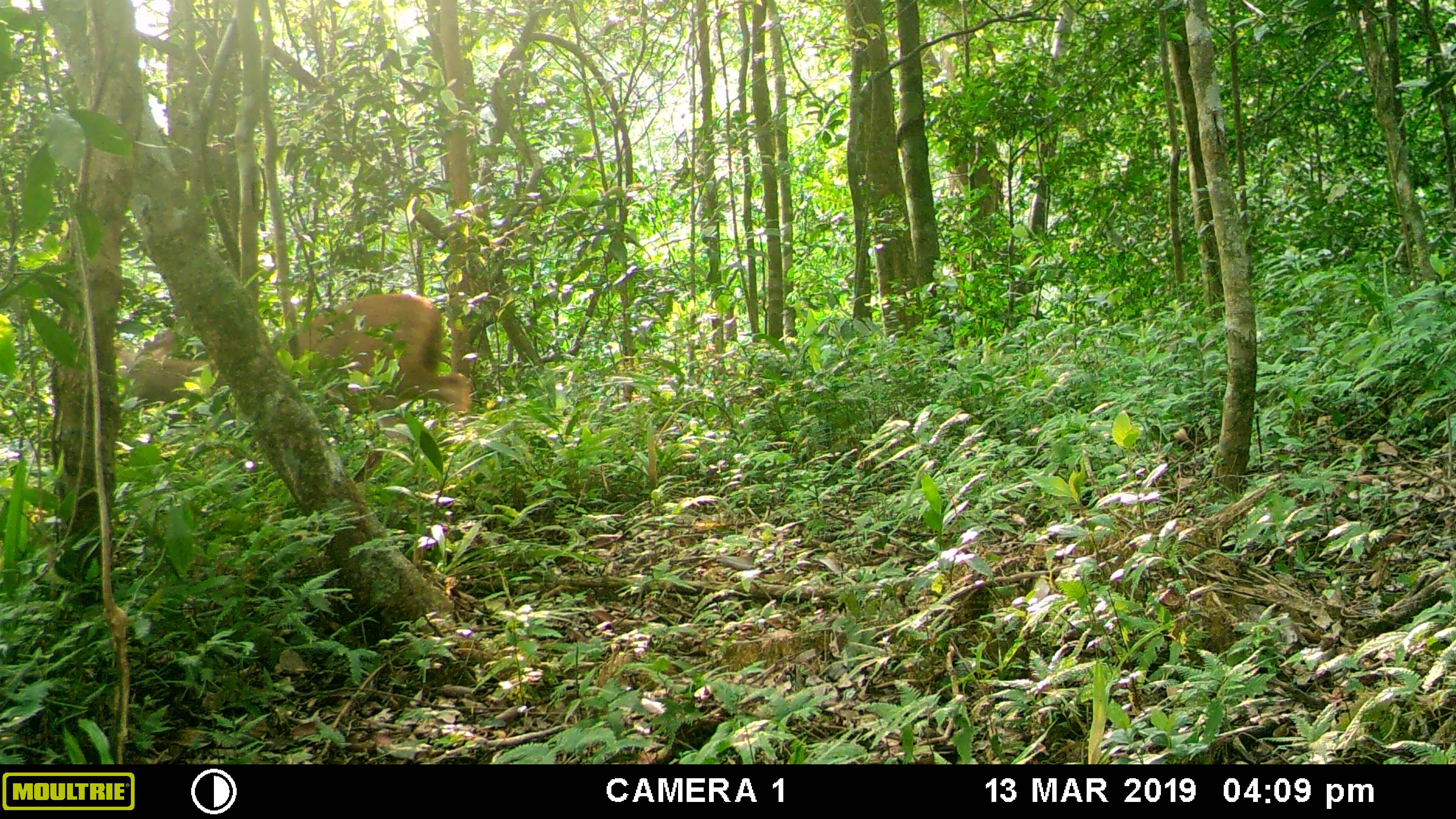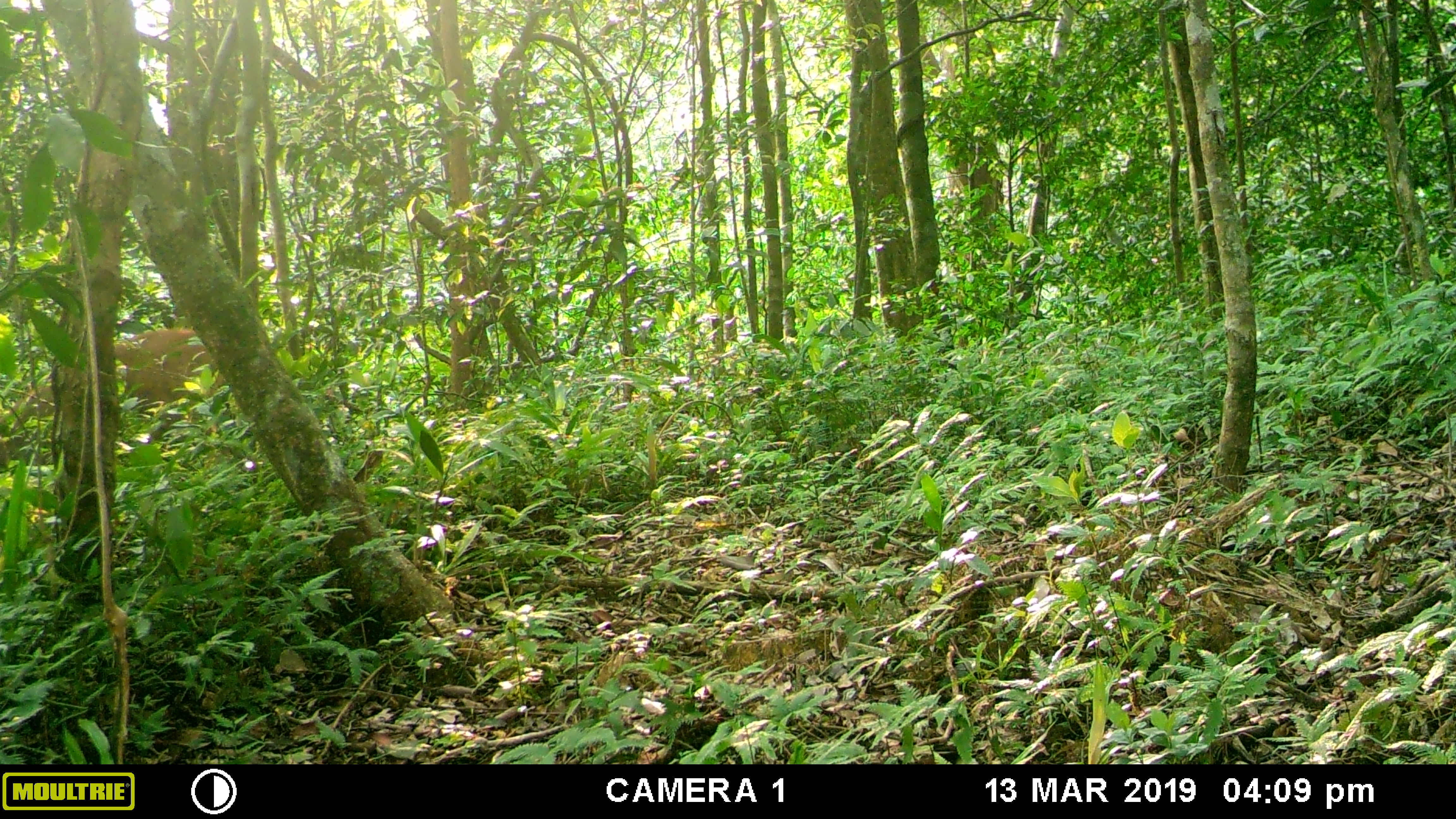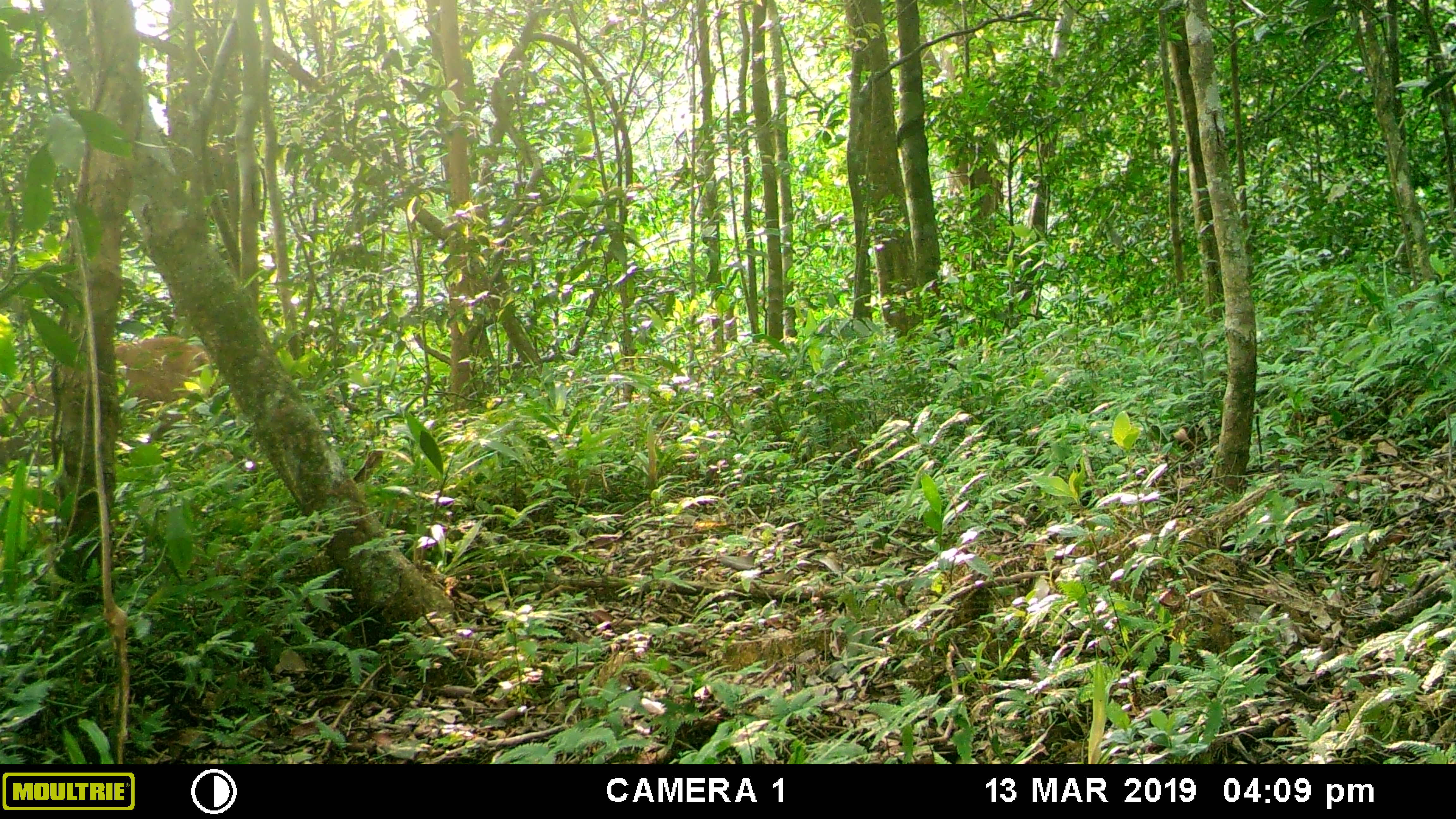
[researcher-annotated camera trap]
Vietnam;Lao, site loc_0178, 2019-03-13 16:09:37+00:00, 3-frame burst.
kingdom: Animalia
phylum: Chordata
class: Mammalia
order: Artiodactyla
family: Cervidae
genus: Rusa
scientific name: Rusa unicolor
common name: sambar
Sambar (Rusa unicolor). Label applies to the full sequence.